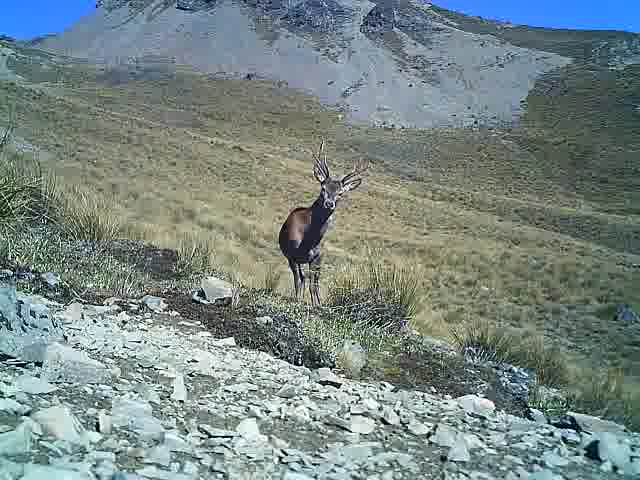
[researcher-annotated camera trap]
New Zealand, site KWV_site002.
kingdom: Animalia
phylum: Chordata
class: Mammalia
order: Artiodactyla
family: Cervidae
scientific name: Cervidae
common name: deer